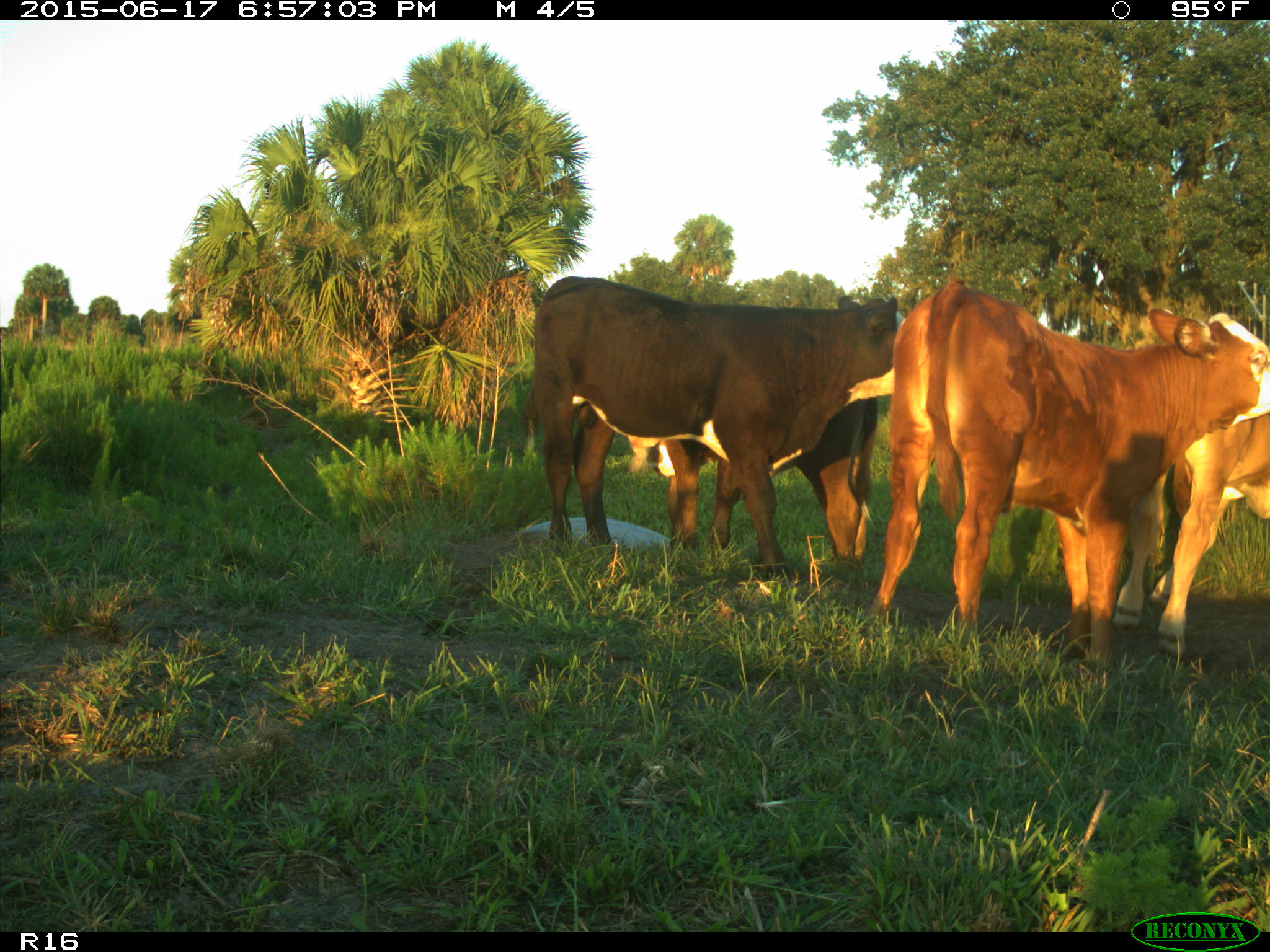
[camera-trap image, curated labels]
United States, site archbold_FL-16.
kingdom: Animalia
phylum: Chordata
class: Mammalia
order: Artiodactyla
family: Bovidae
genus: Bos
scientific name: Bos taurus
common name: domestic cow